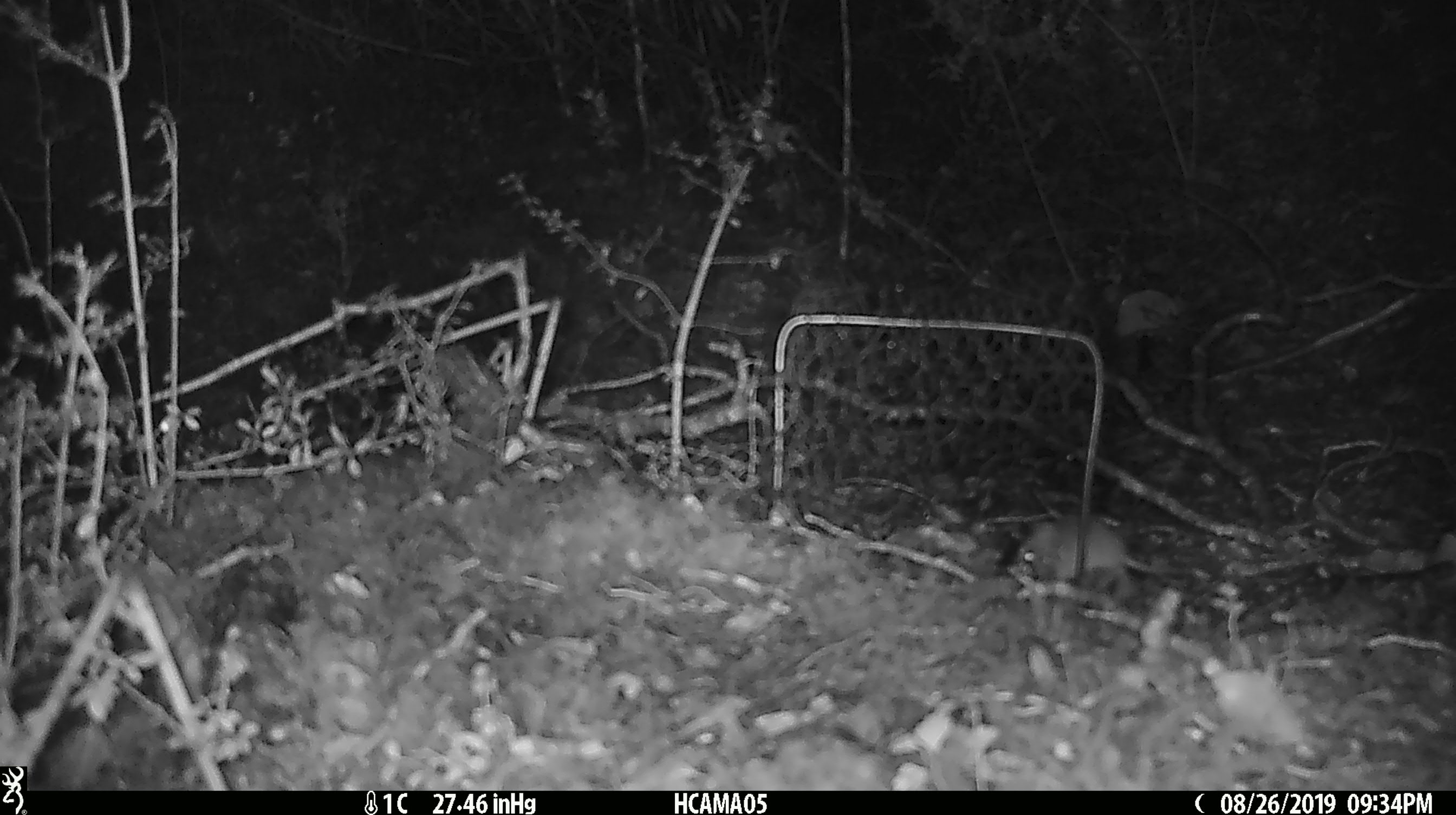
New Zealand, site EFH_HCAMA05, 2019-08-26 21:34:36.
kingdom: Animalia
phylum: Chordata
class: Mammalia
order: Rodentia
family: Muridae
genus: Mus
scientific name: Mus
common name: mouse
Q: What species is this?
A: Mouse (Mus).